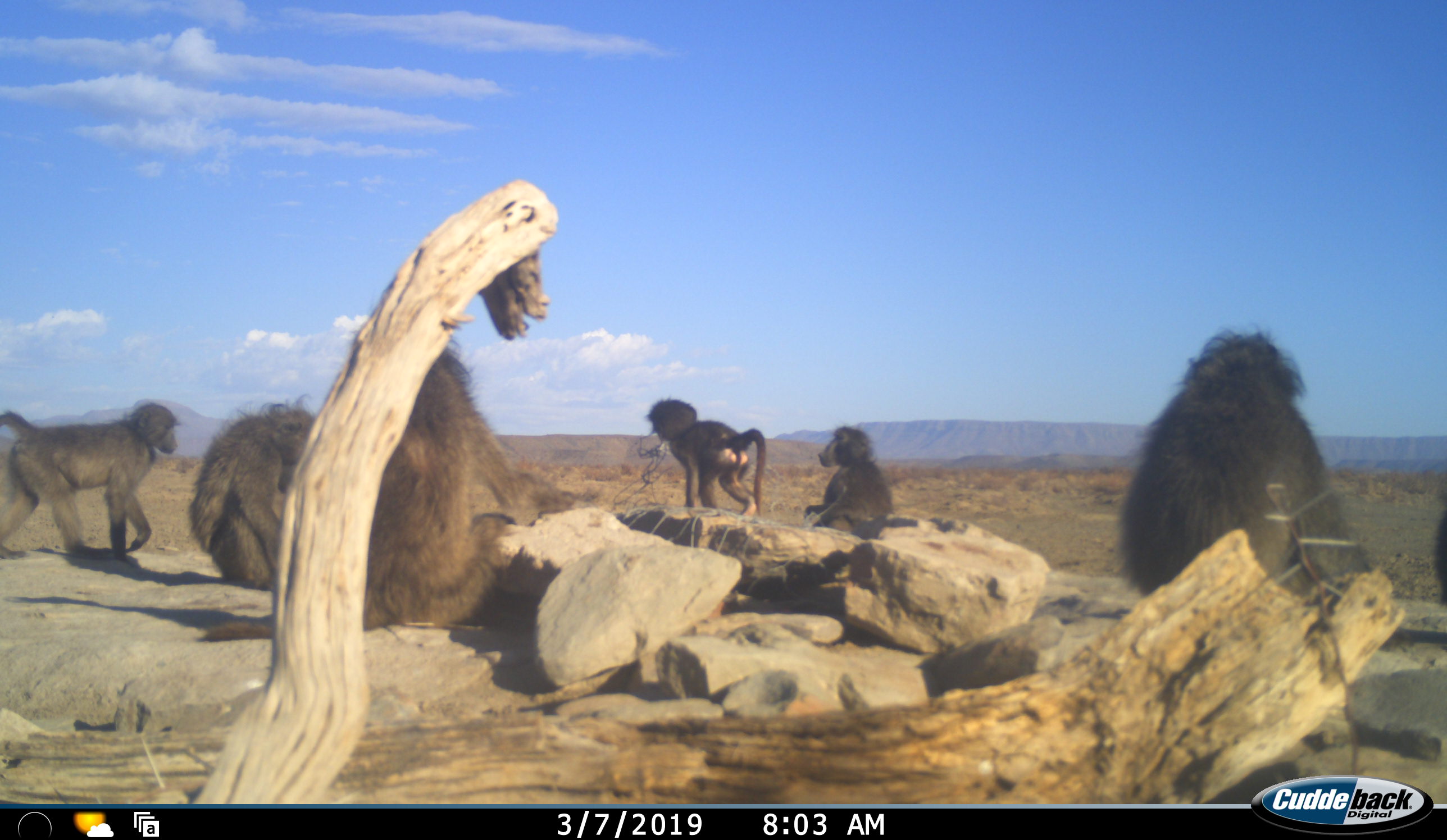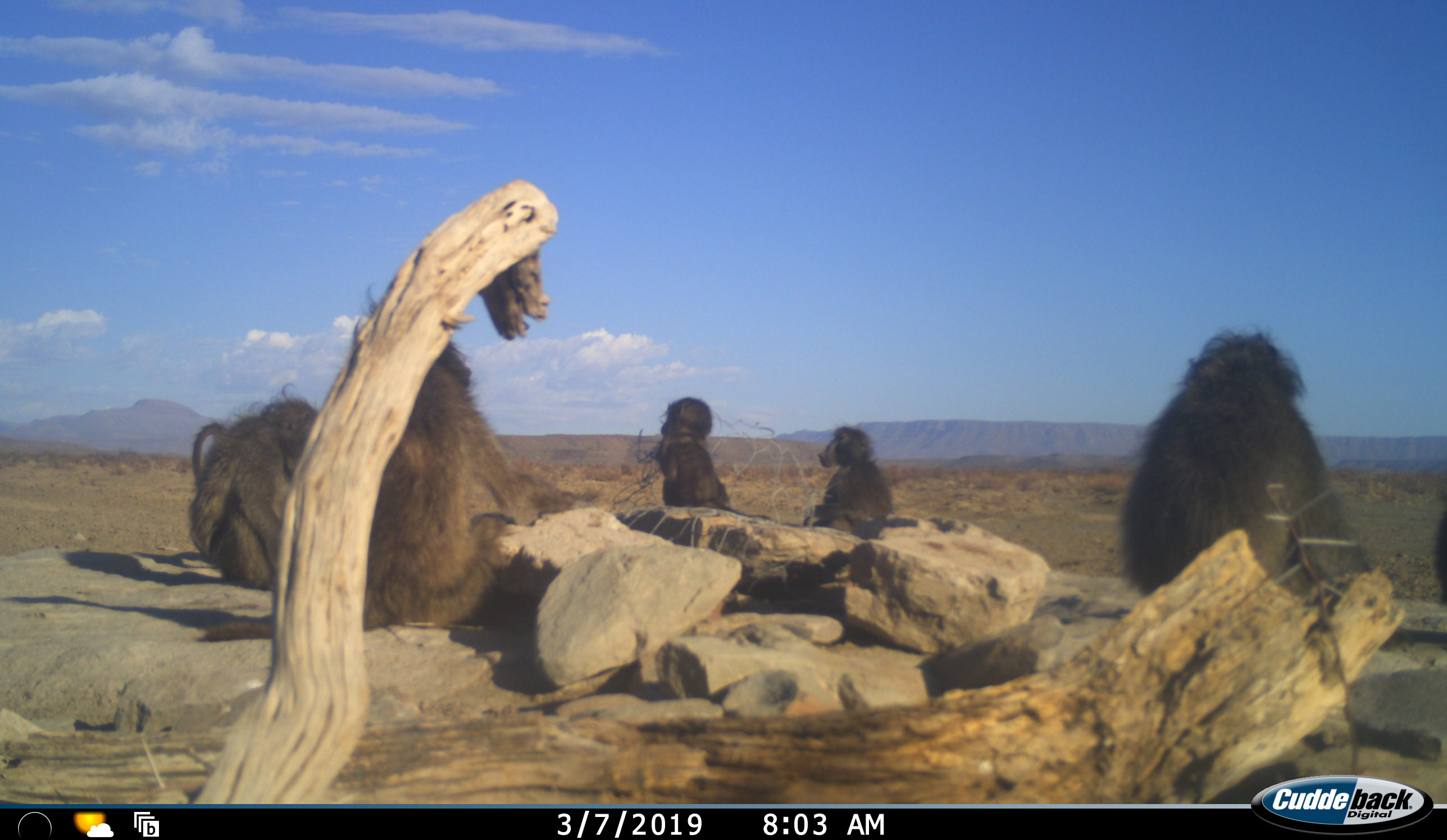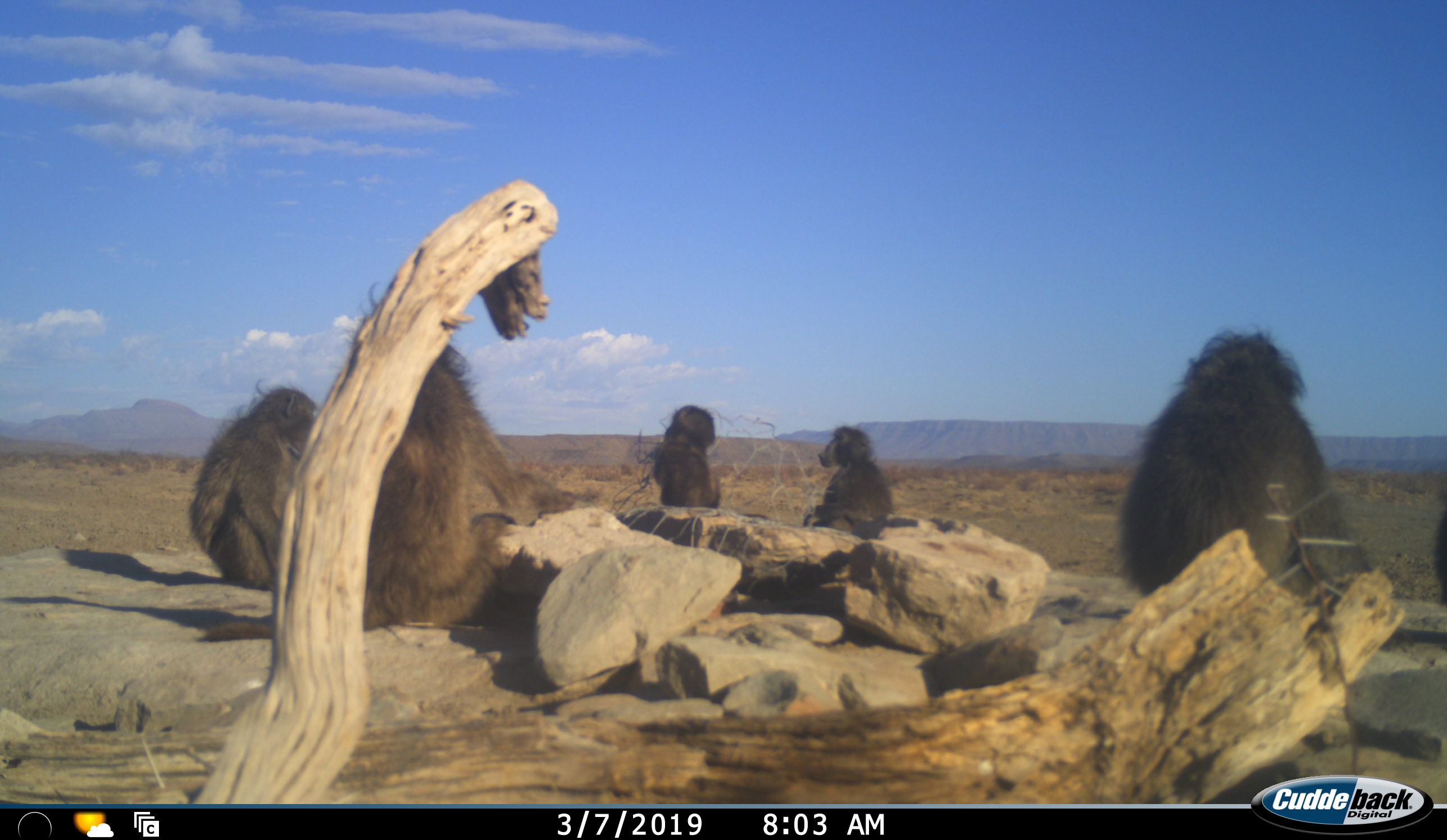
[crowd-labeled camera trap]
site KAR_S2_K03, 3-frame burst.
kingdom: Animalia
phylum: Chordata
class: Mammalia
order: Primates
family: Cercopithecidae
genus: Papio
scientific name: Papio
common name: baboon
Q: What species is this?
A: Baboon (Papio).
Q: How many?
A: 7.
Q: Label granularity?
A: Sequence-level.